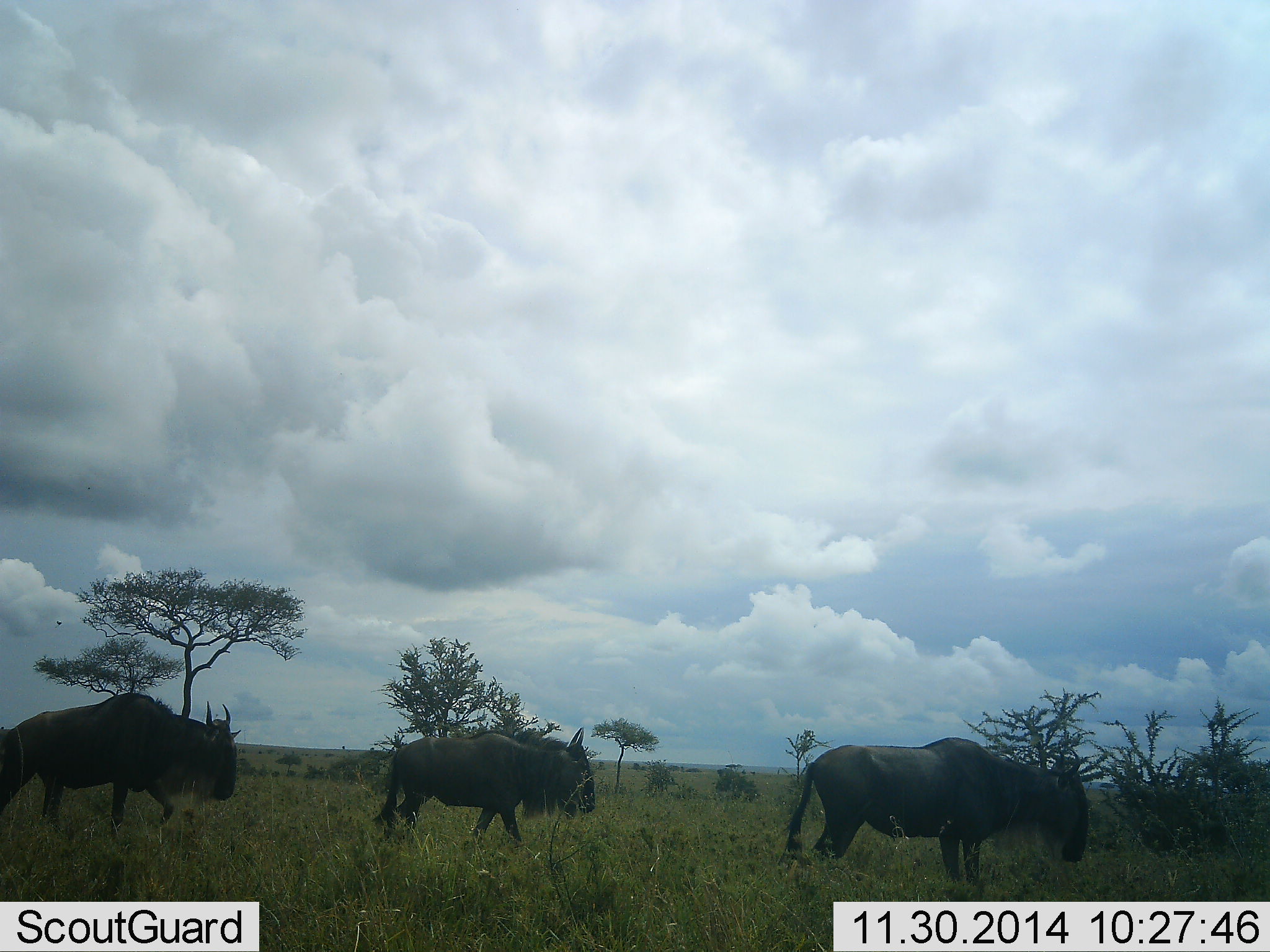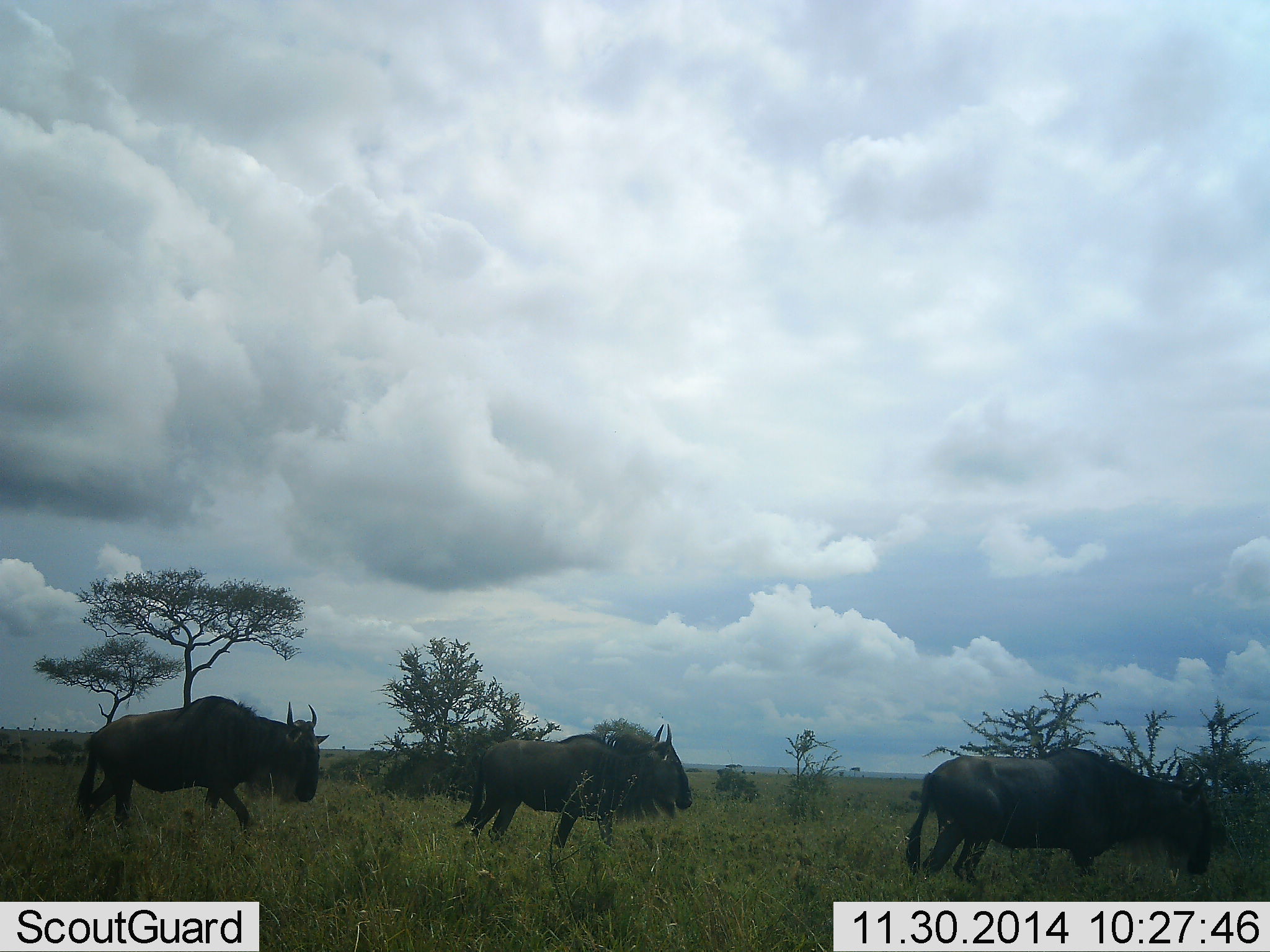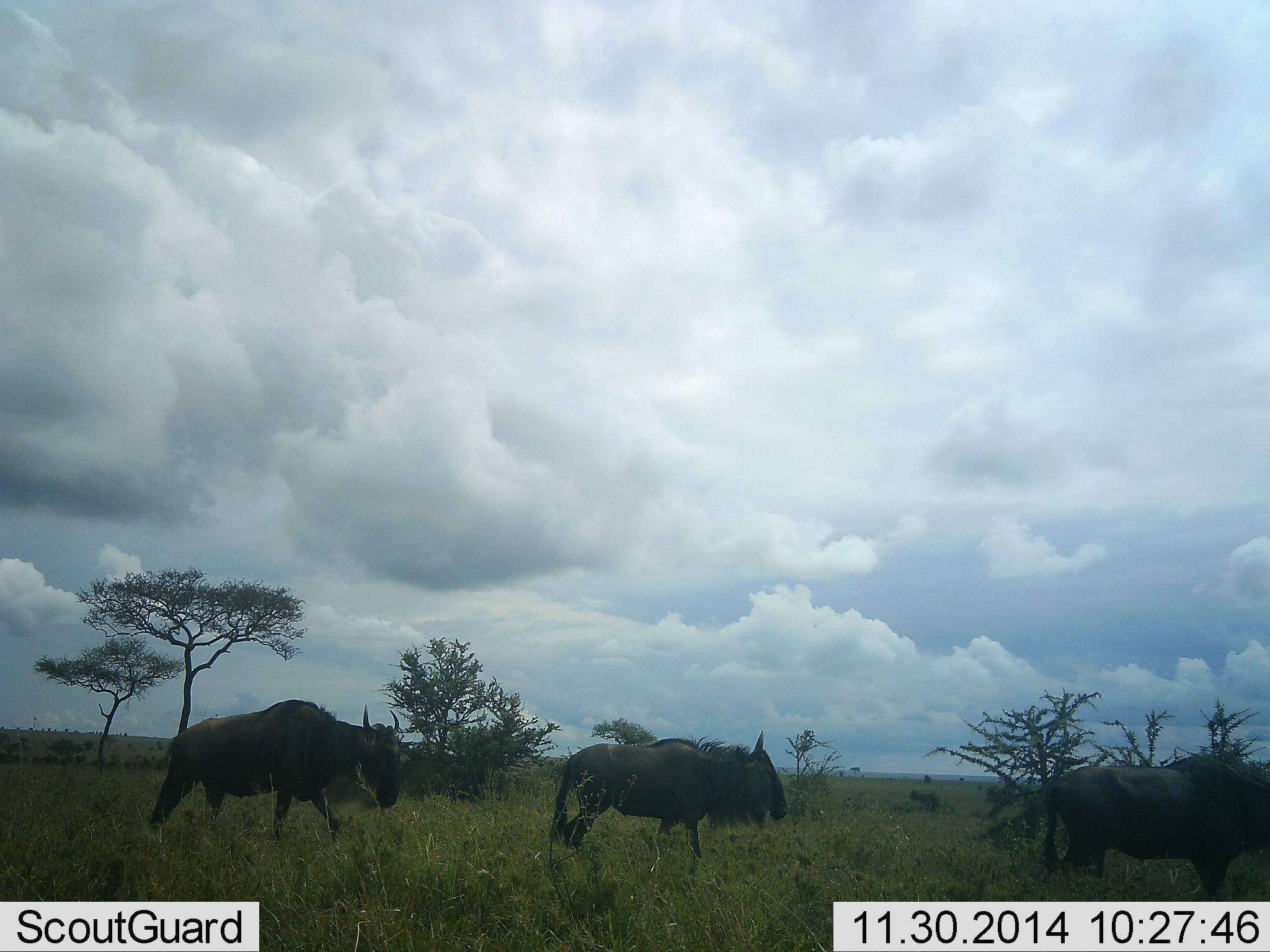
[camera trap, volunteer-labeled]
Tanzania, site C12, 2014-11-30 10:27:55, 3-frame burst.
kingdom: Animalia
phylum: Chordata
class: Mammalia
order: Artiodactyla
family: Bovidae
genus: Connochaetes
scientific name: Connochaetes taurinus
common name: blue wildebeest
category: wildebeest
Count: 3.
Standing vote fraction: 0%.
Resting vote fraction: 0%.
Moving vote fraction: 100%.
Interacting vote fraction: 0%.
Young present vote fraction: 0%.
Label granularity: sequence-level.